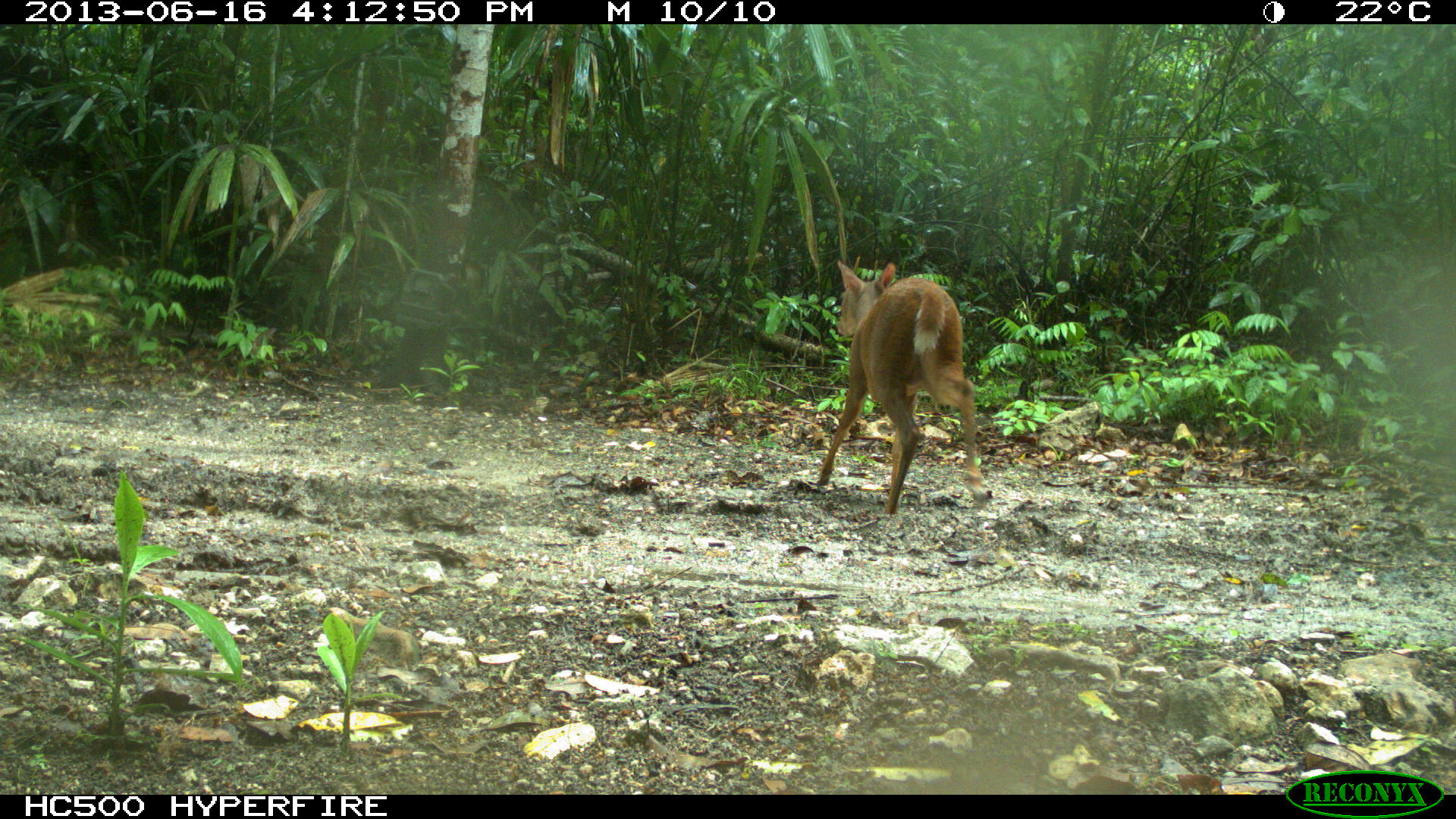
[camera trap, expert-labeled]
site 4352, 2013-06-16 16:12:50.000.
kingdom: Animalia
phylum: Chordata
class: Mammalia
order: Artiodactyla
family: Cervidae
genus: Mazama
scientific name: Mazama temama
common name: central american red brocket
Mazama temama (central american red brocket), count 1.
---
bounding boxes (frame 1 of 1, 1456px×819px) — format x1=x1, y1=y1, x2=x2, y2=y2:
mazama temama: x1=816, y1=261, x2=992, y2=512